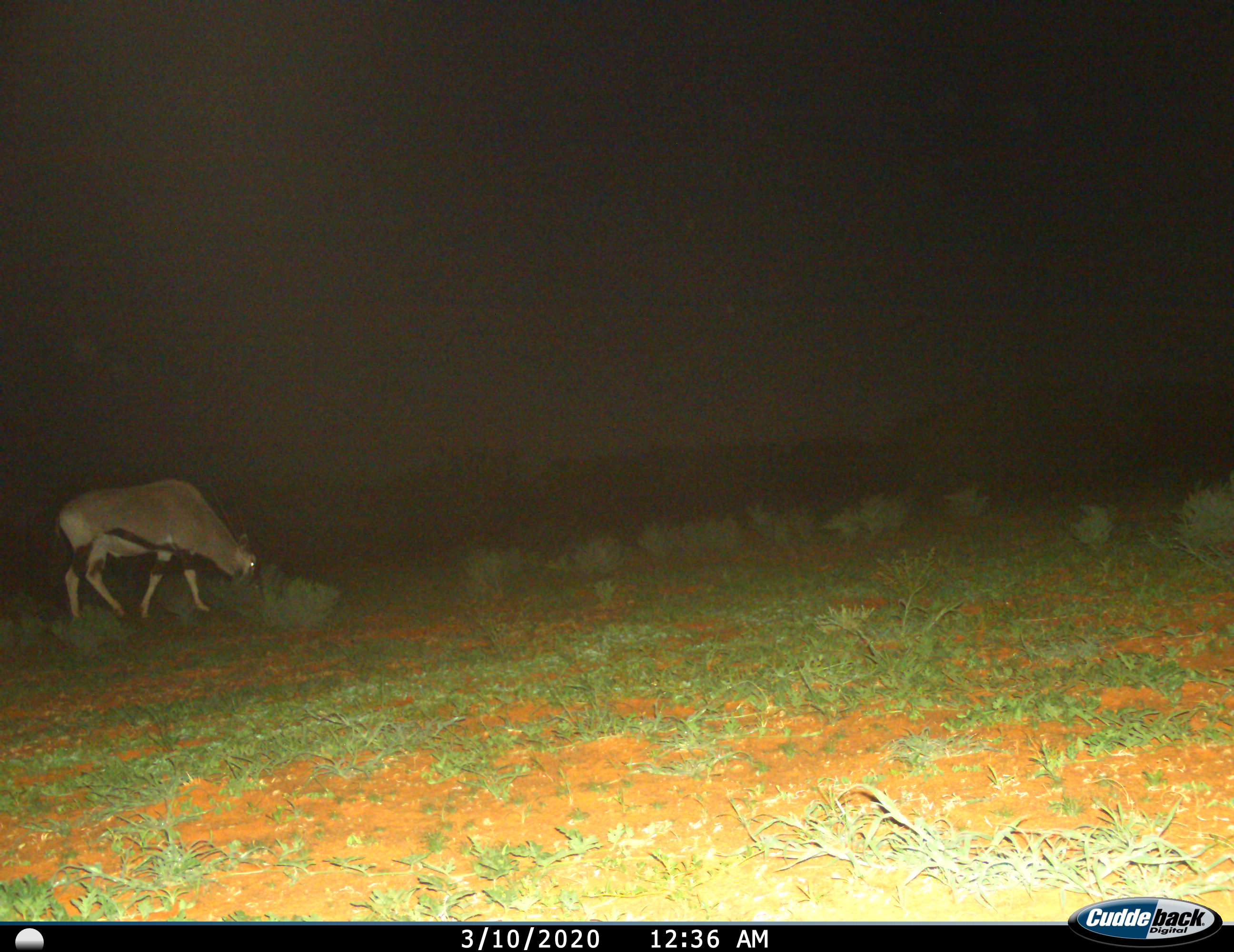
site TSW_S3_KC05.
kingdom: Animalia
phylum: Chordata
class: Mammalia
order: Artiodactyla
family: Bovidae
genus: Oryx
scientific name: Oryx gazella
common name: gemsbok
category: oryx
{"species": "oryx (gemsbok) (Oryx gazella)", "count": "1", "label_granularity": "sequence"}